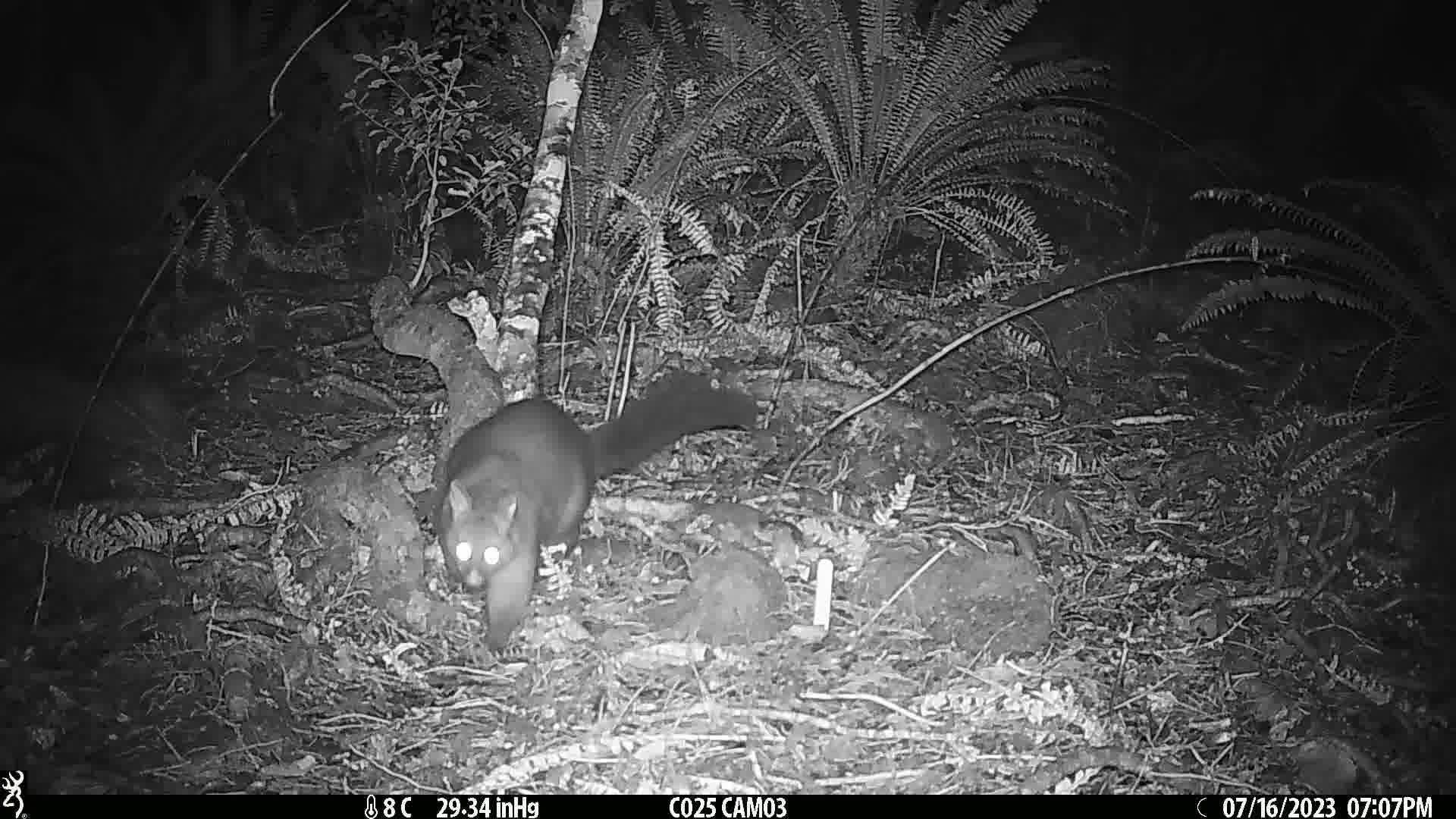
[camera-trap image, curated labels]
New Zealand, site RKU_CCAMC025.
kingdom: Animalia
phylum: Chordata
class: Mammalia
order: Diprotodontia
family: Phalangeridae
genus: Trichosurus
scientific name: Trichosurus vulpecula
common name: common brushtail possum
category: possum